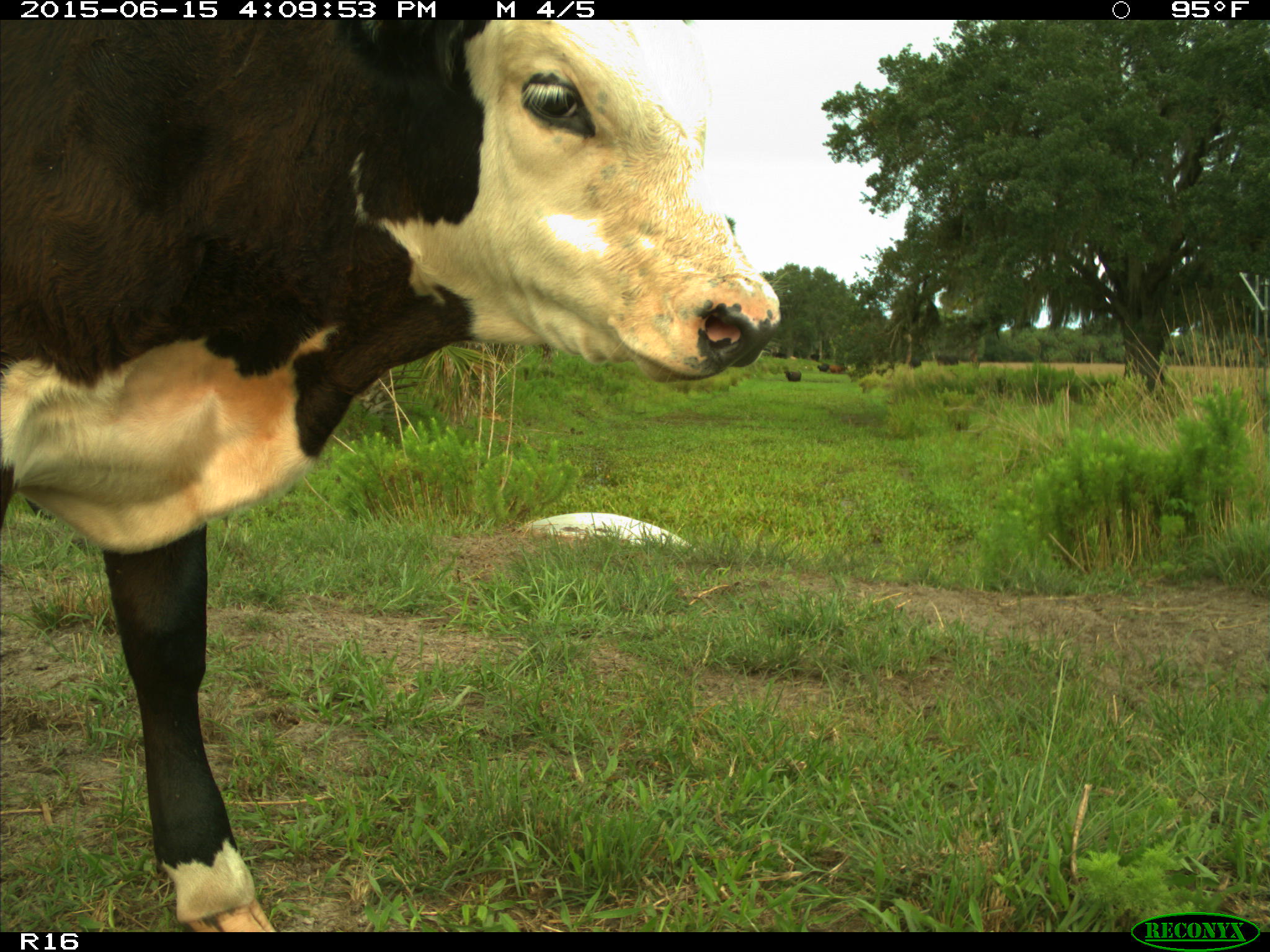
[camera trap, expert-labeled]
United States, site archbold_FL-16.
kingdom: Animalia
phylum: Chordata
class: Mammalia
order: Artiodactyla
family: Bovidae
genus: Bos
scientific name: Bos taurus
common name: domestic cow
Bos taurus (domestic cow).